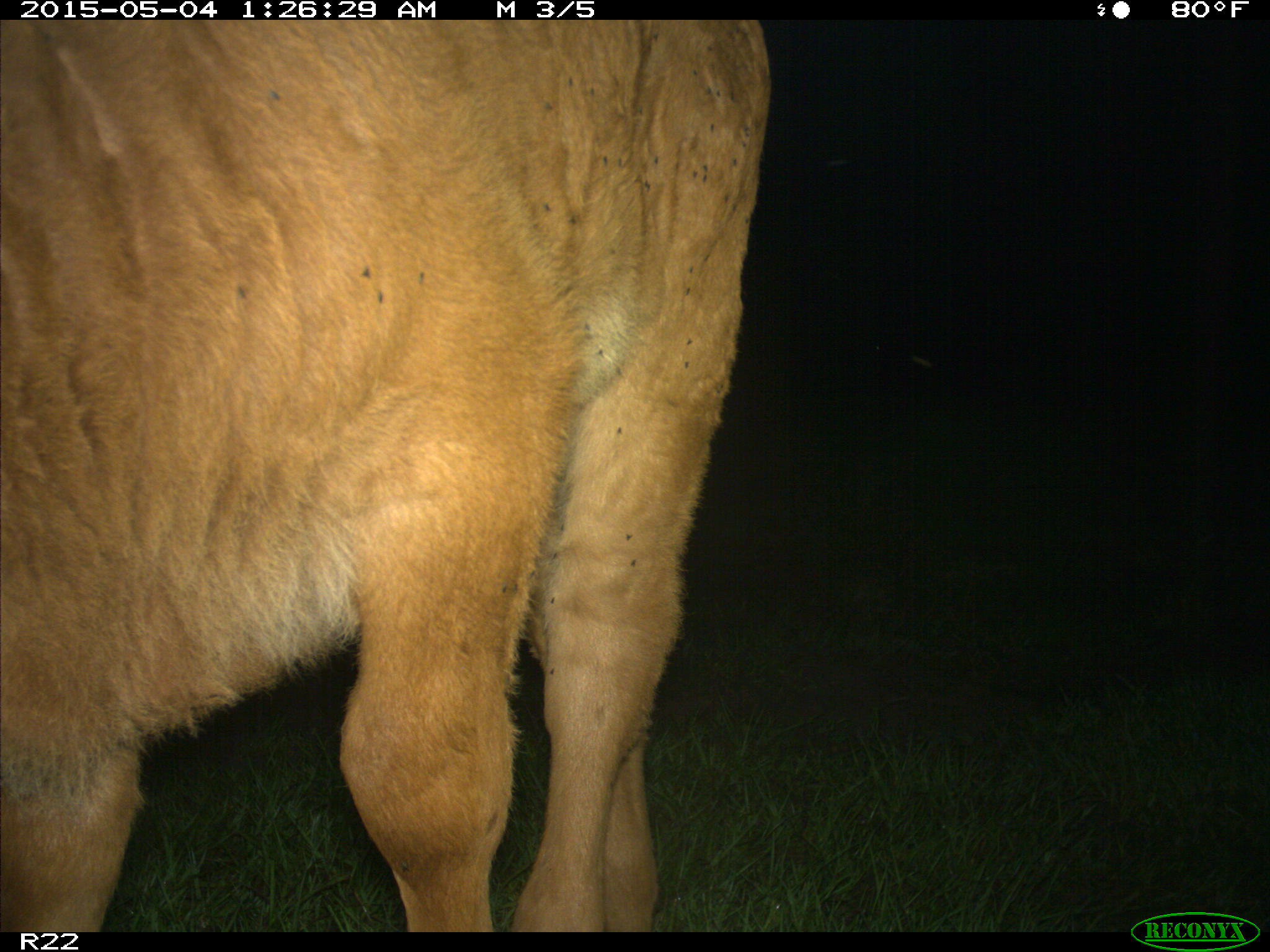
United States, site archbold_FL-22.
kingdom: Animalia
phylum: Chordata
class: Mammalia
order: Artiodactyla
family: Bovidae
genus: Bos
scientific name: Bos taurus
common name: domestic cow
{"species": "Bos taurus (domestic cow)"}